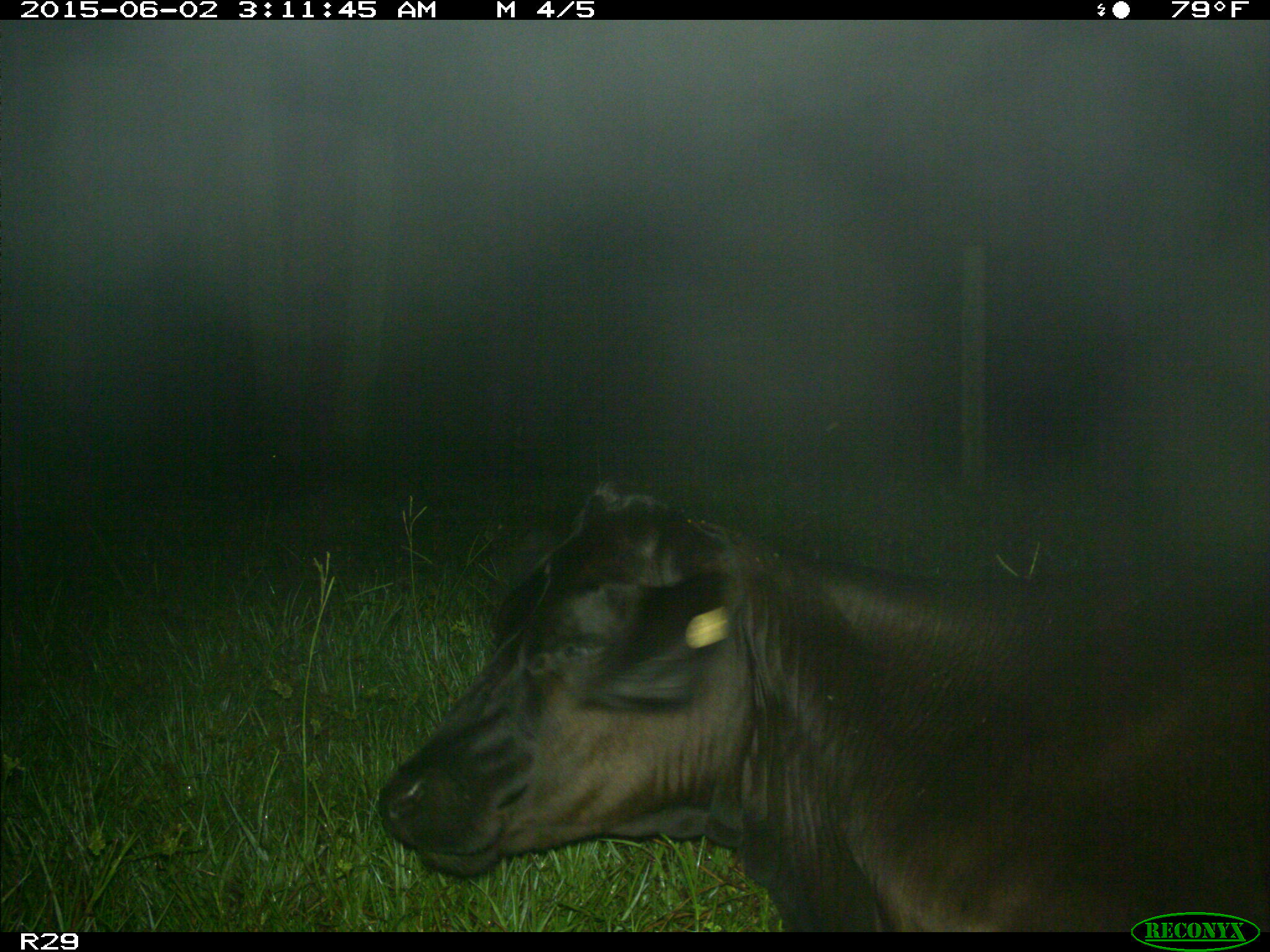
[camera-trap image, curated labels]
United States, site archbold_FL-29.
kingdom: Animalia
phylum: Chordata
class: Mammalia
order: Artiodactyla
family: Bovidae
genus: Bos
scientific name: Bos taurus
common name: domestic cow